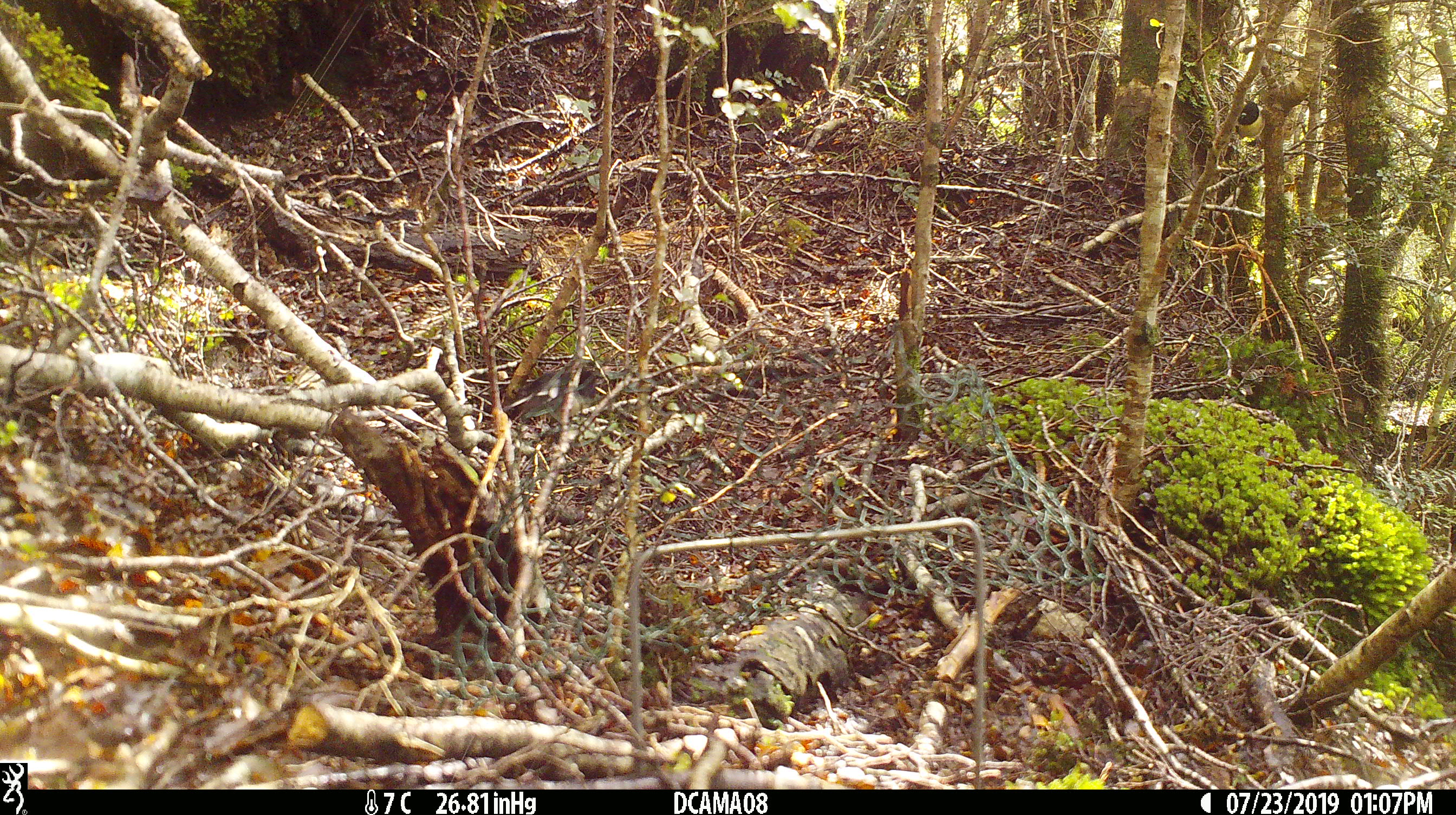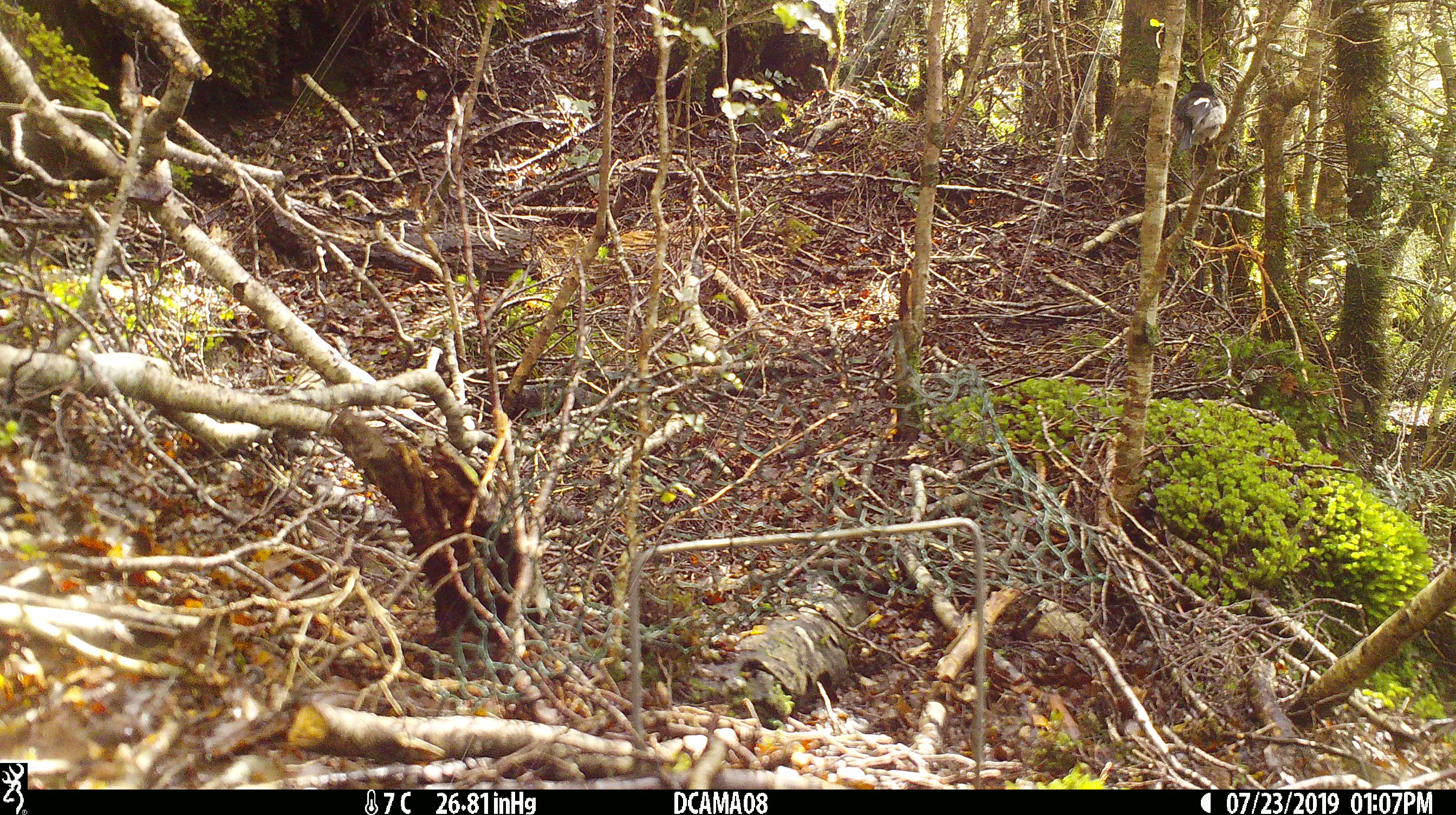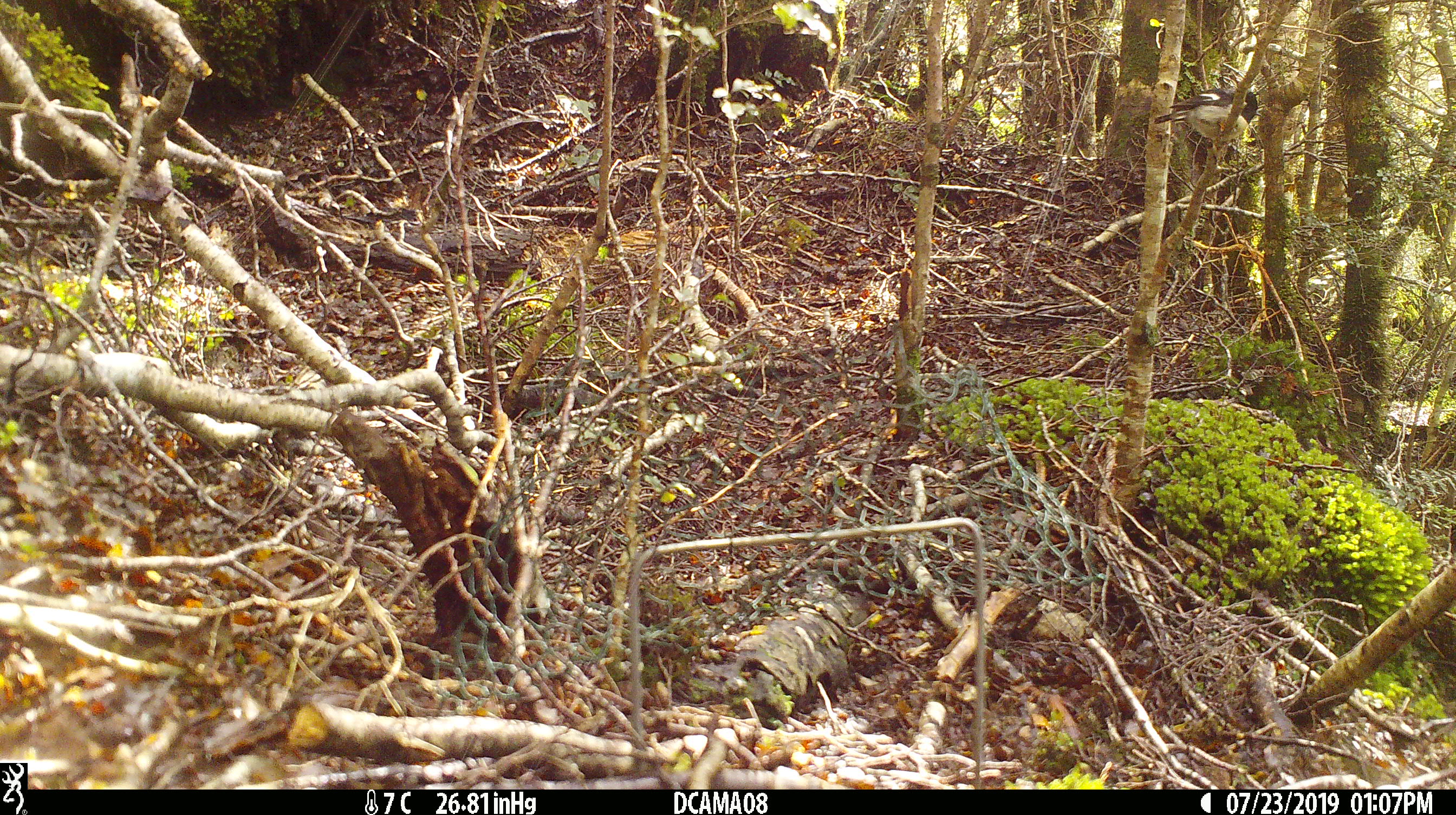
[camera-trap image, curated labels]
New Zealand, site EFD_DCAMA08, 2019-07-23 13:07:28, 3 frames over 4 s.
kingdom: Animalia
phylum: Chordata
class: Aves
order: Passeriformes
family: Petroicidae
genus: Petroica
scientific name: Petroica macrocephala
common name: tomtit